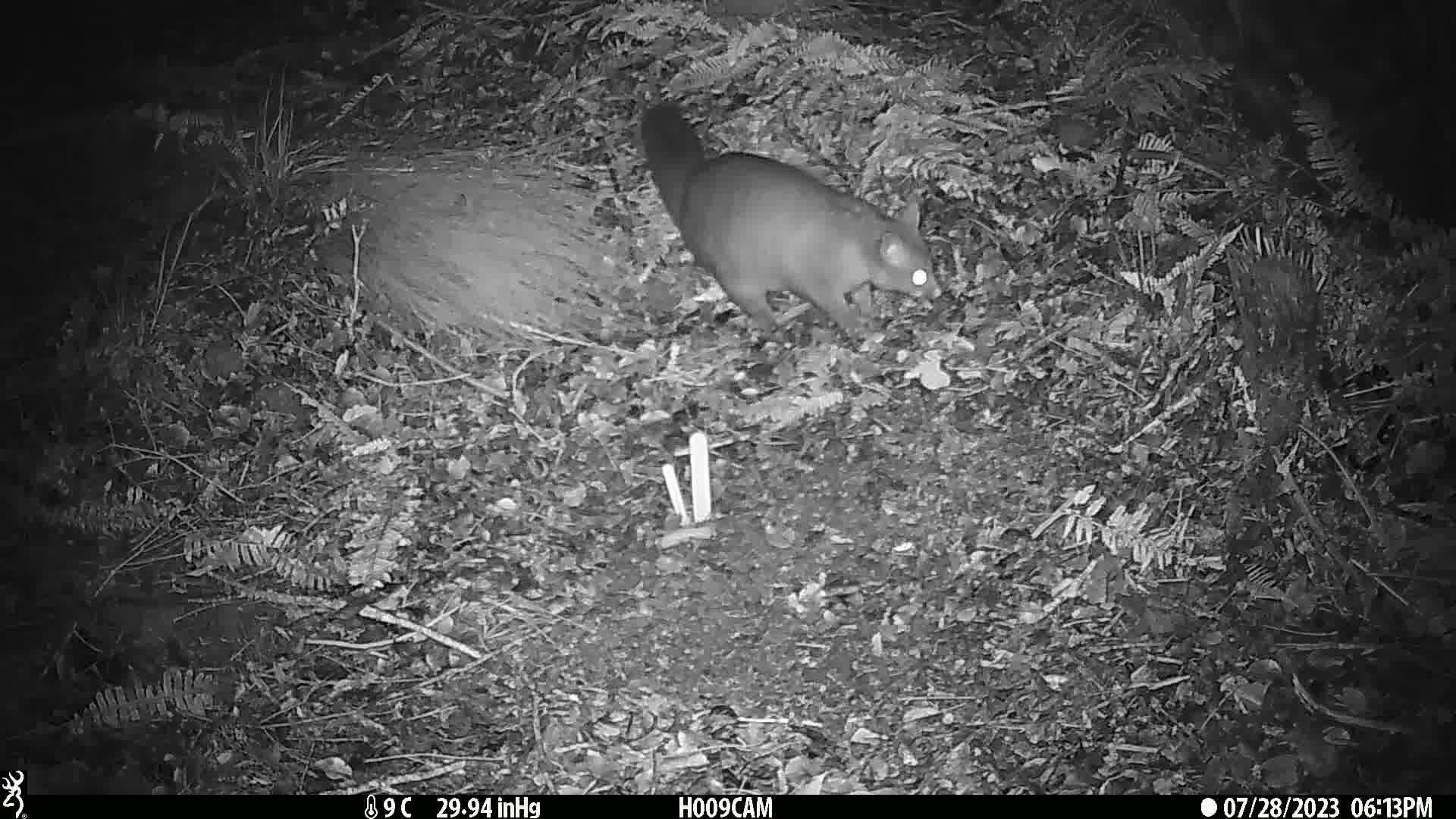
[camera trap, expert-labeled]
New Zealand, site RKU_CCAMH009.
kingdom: Animalia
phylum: Chordata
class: Mammalia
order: Diprotodontia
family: Phalangeridae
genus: Trichosurus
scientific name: Trichosurus vulpecula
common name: common brushtail possum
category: possum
Possum (common brushtail possum) (Trichosurus vulpecula).